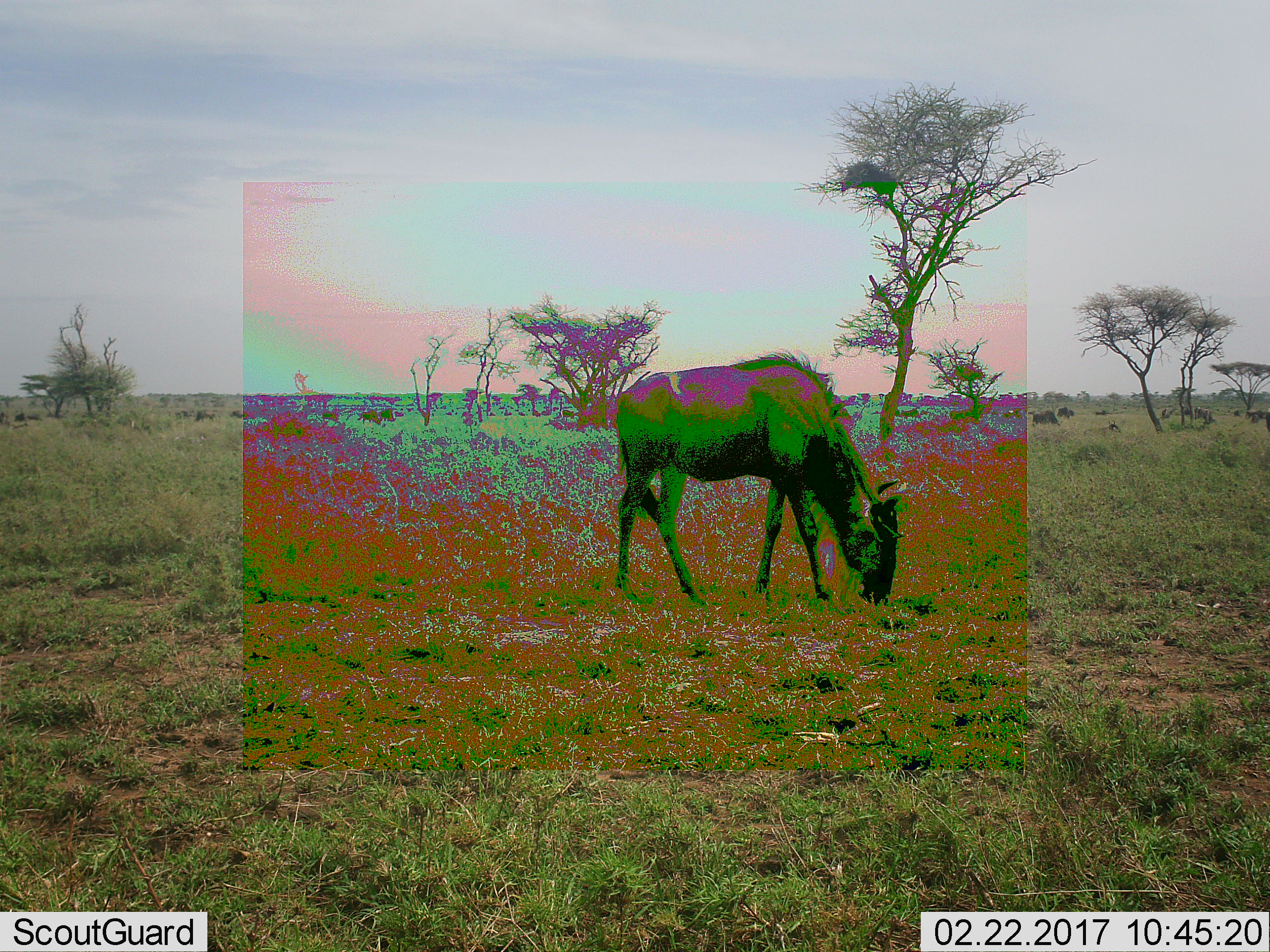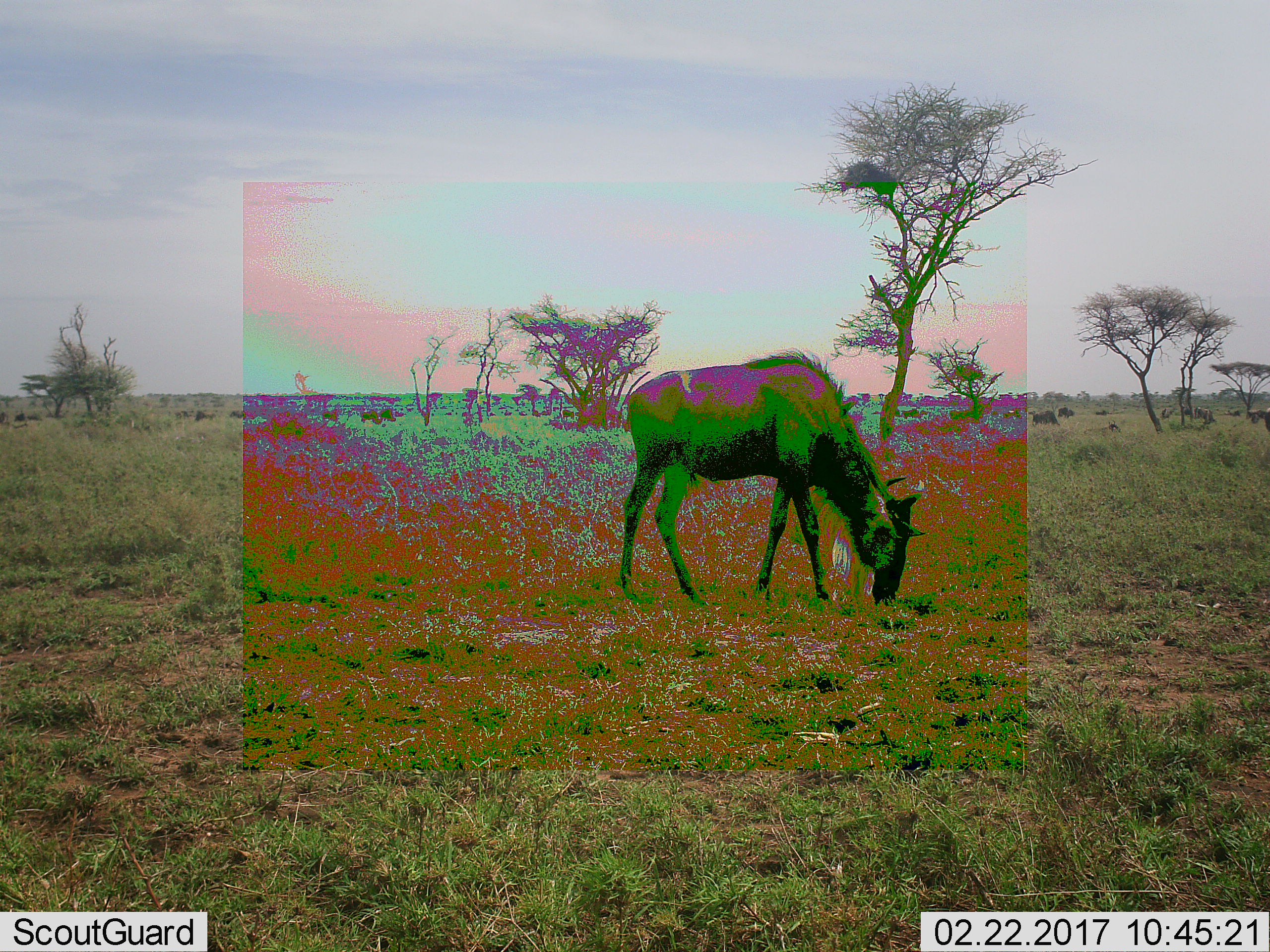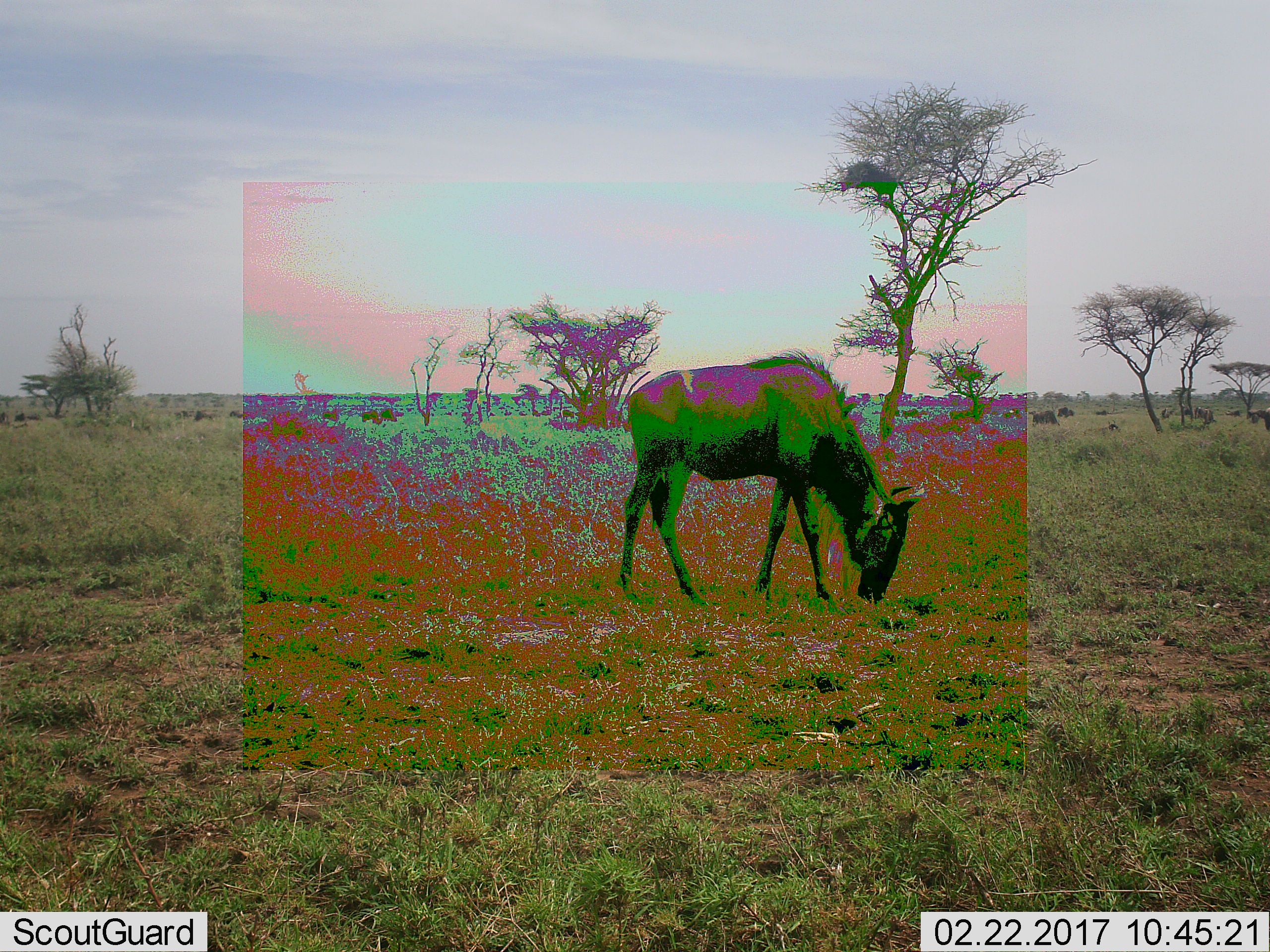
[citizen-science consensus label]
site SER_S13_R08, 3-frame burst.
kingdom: Animalia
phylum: Chordata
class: Mammalia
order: Artiodactyla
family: Bovidae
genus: Connochaetes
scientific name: Connochaetes taurinus taurinus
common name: blue wildebeest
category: wildebeestblue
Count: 11-50.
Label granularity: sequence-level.